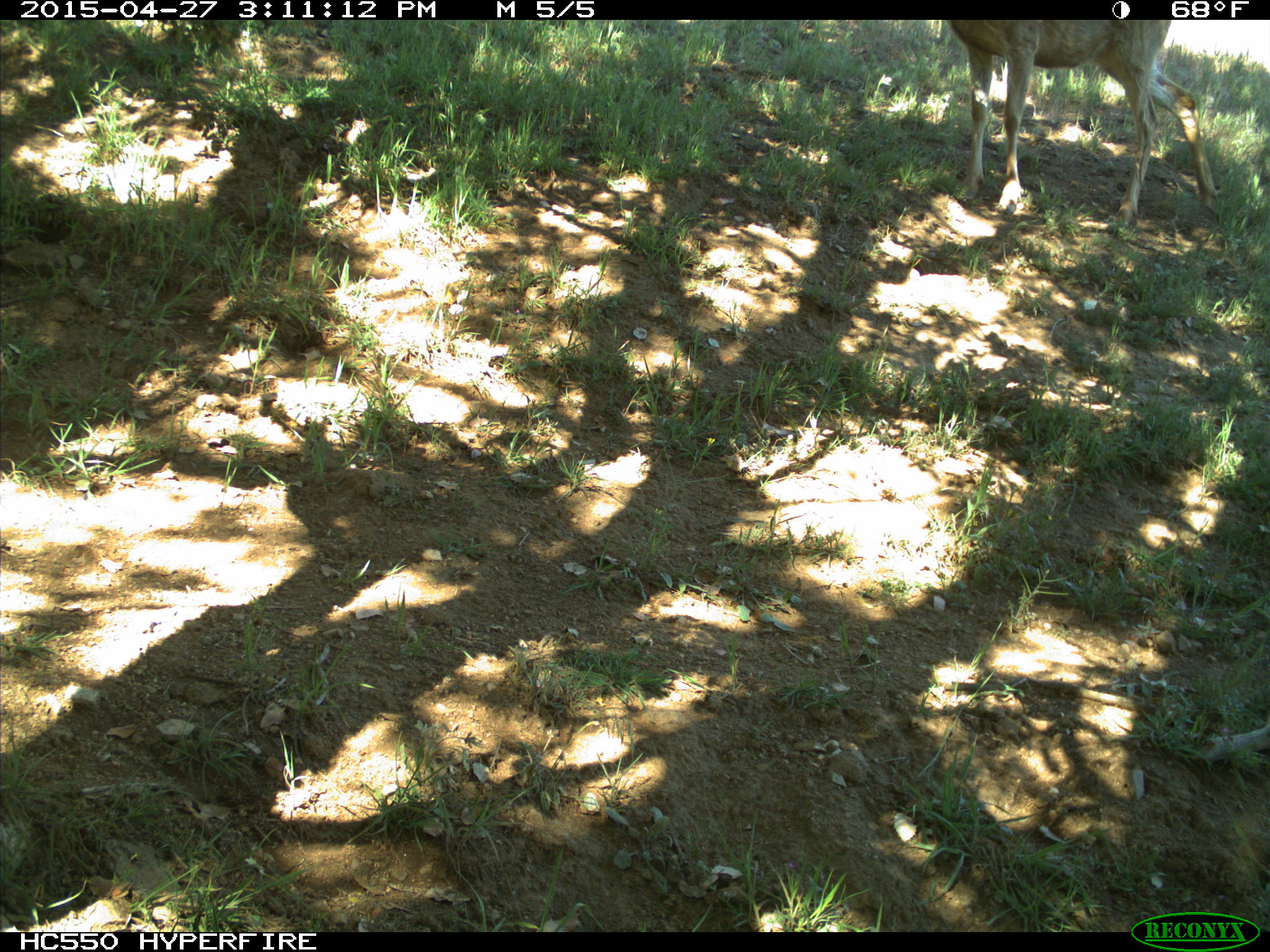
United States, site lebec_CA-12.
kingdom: Animalia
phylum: Chordata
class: Mammalia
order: Artiodactyla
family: Cervidae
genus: Odocoileus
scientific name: Odocoileus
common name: deer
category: unidentified deer